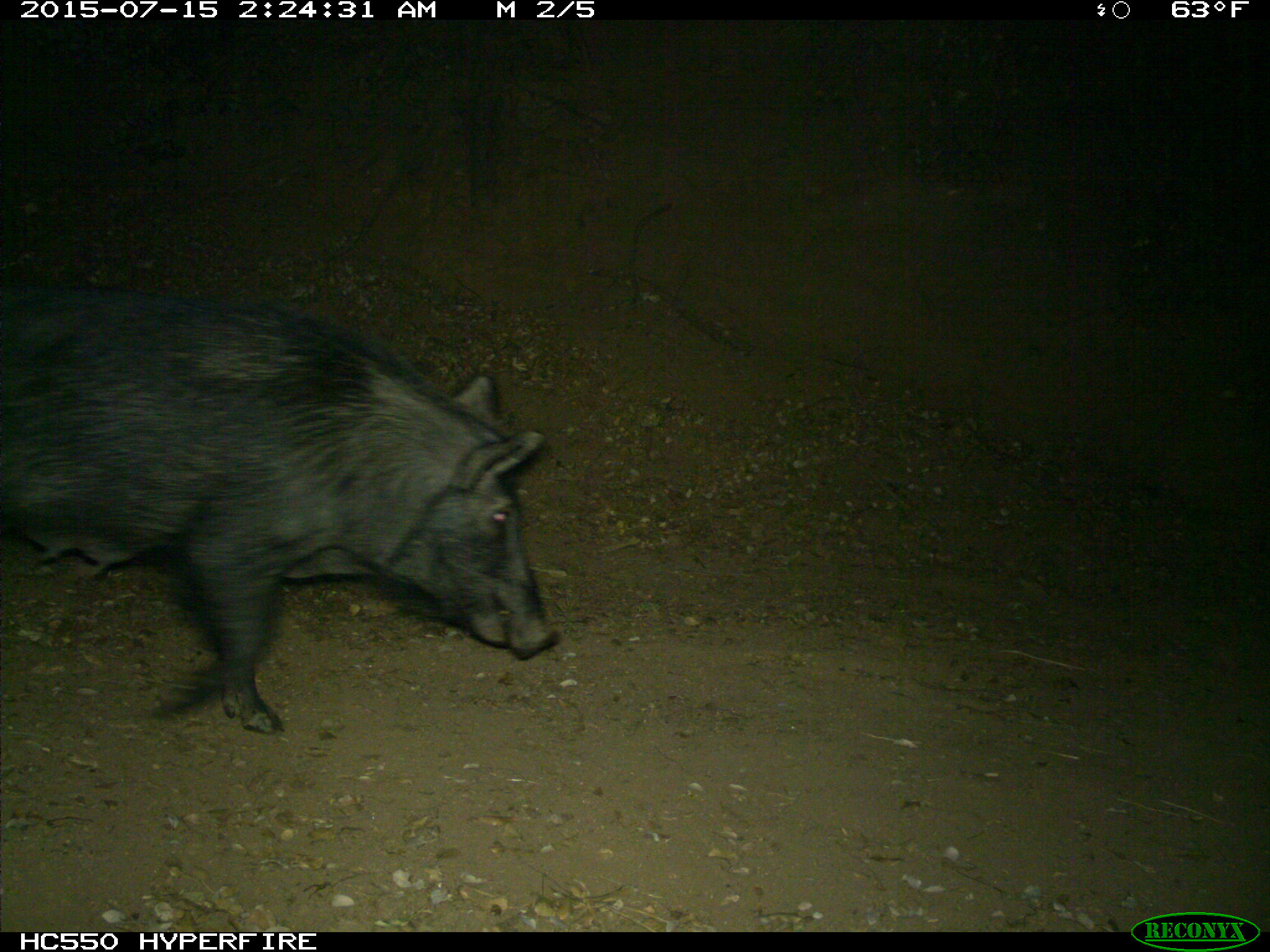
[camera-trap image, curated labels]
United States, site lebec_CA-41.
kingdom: Animalia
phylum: Chordata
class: Mammalia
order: Artiodactyla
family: Suidae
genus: Sus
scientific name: Sus scrofa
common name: wild boar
Sus scrofa (wild boar).